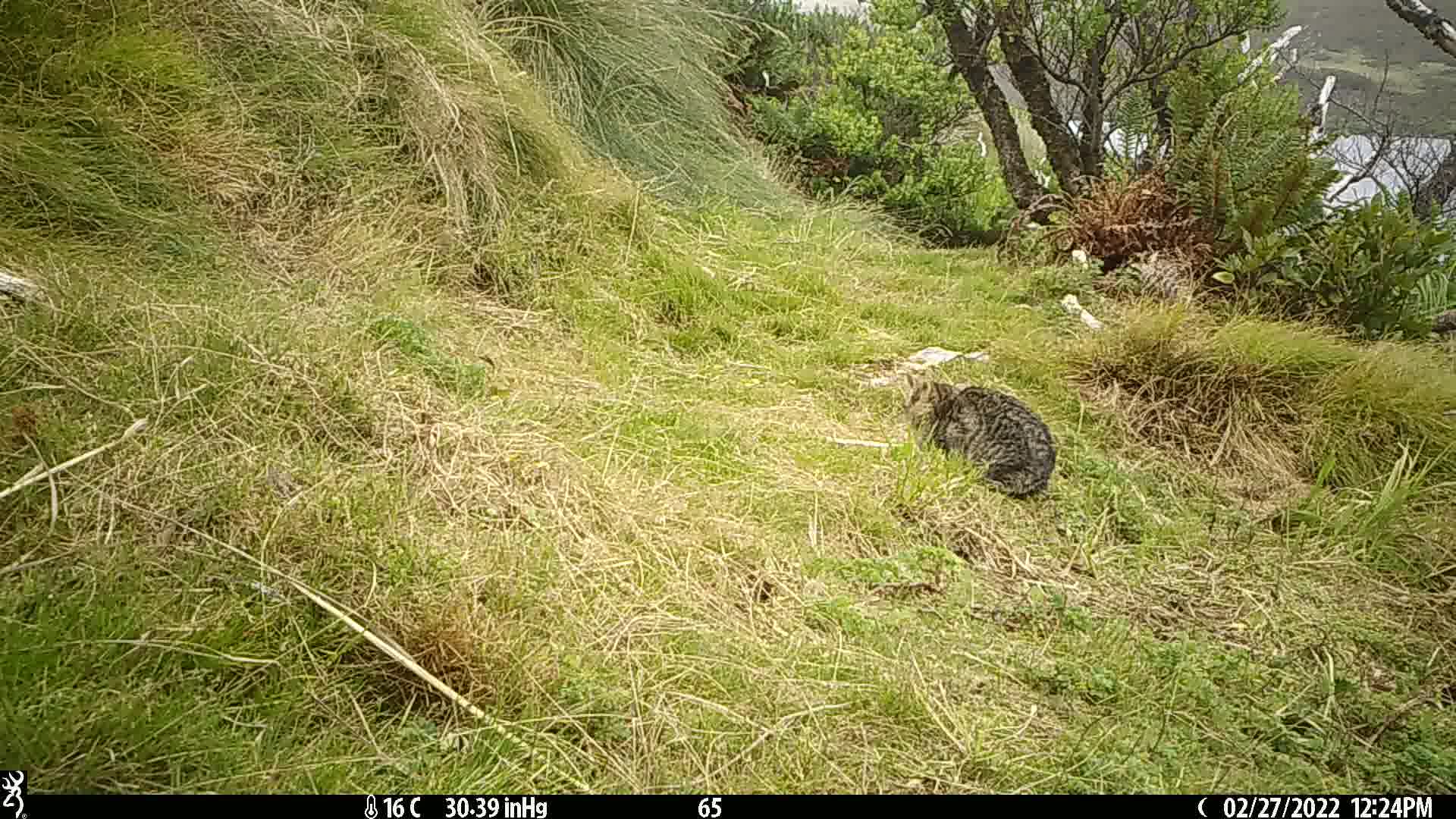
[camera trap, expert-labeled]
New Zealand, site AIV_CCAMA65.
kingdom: Animalia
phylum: Chordata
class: Mammalia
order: Carnivora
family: Felidae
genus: Felis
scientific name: Felis catus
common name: domestic cat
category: cat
Cat (domestic cat) (Felis catus).